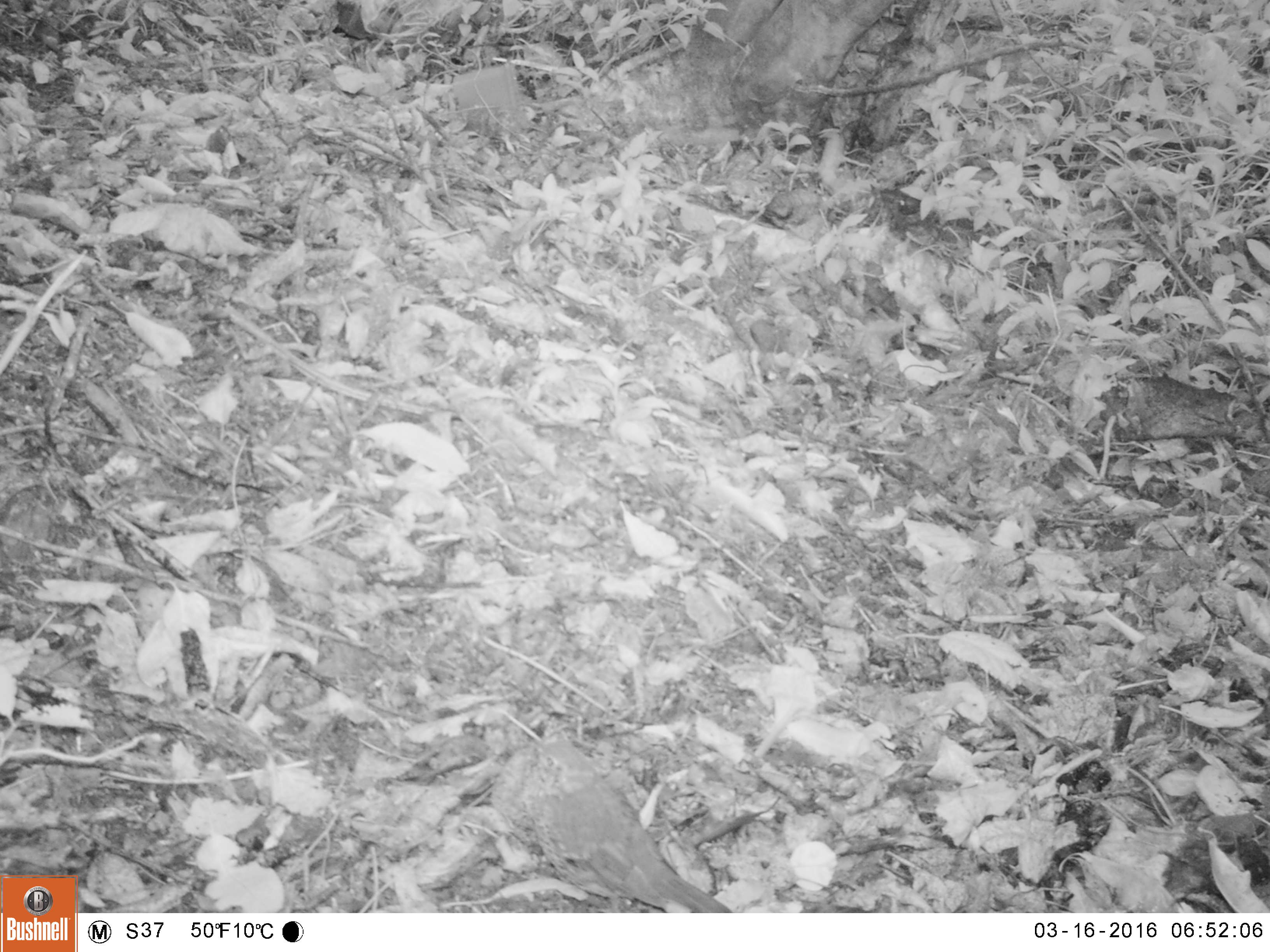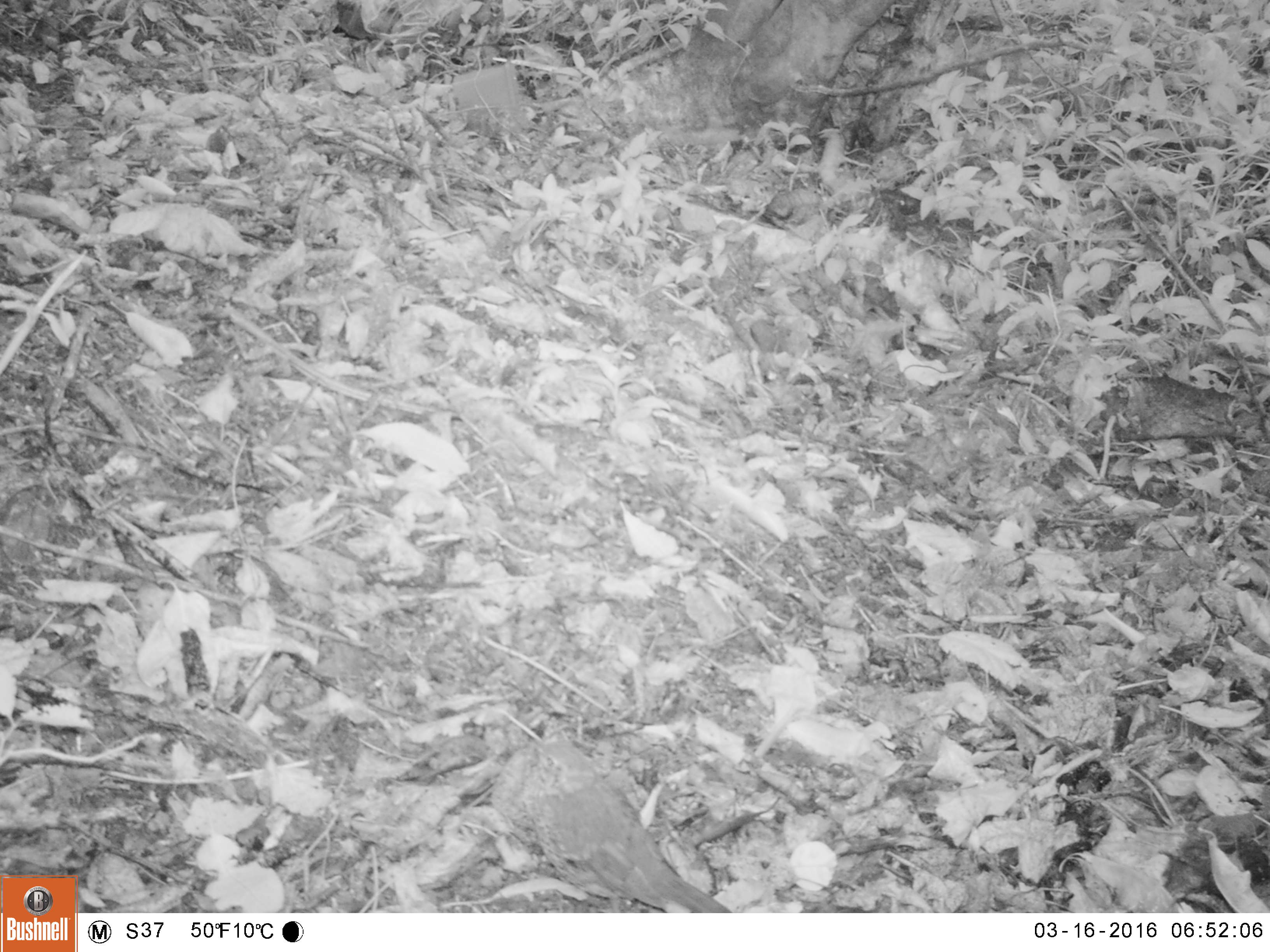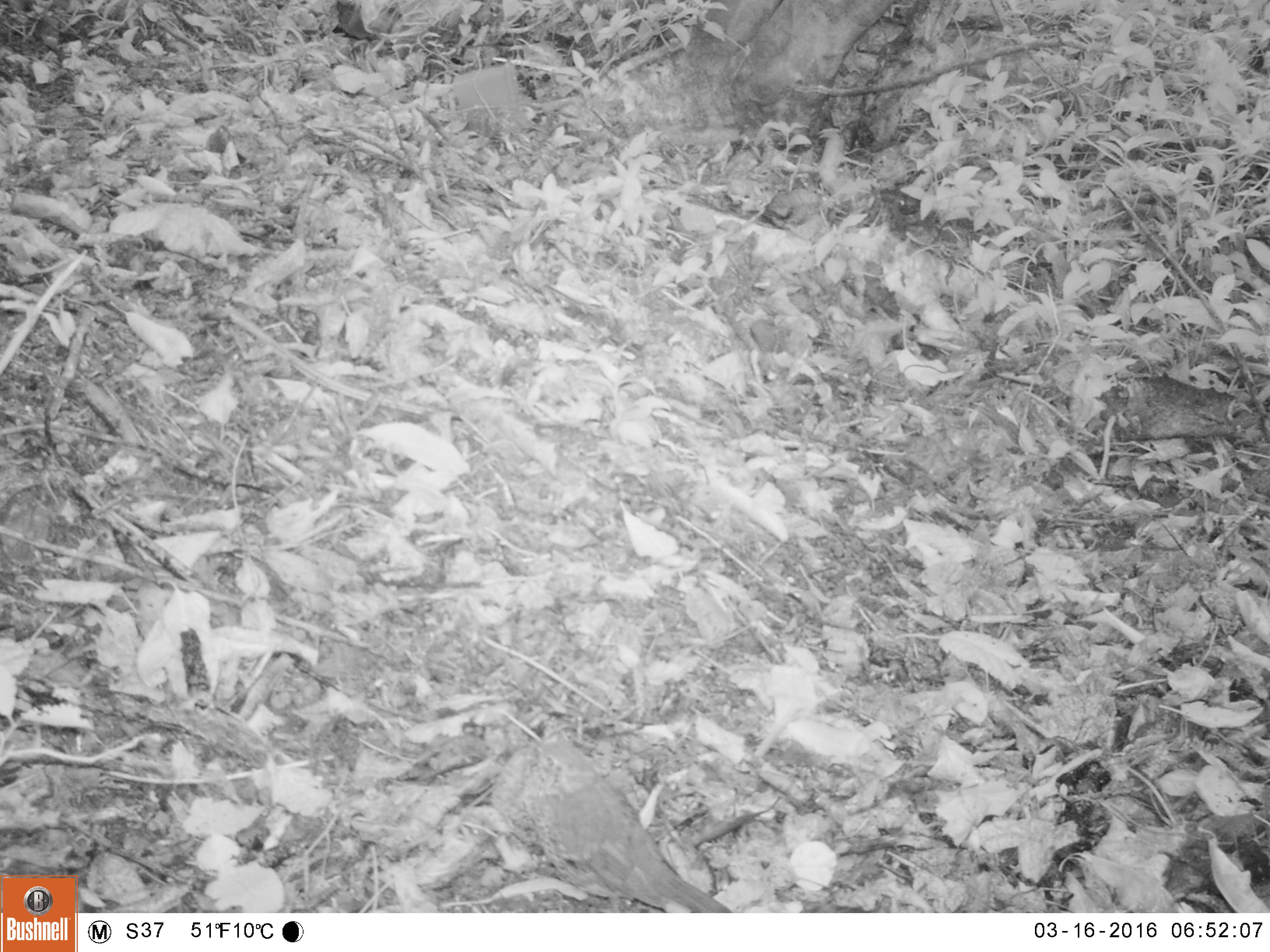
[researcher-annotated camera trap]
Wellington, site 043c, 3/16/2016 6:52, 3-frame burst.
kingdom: Animalia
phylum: Chordata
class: Aves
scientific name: Aves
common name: bird